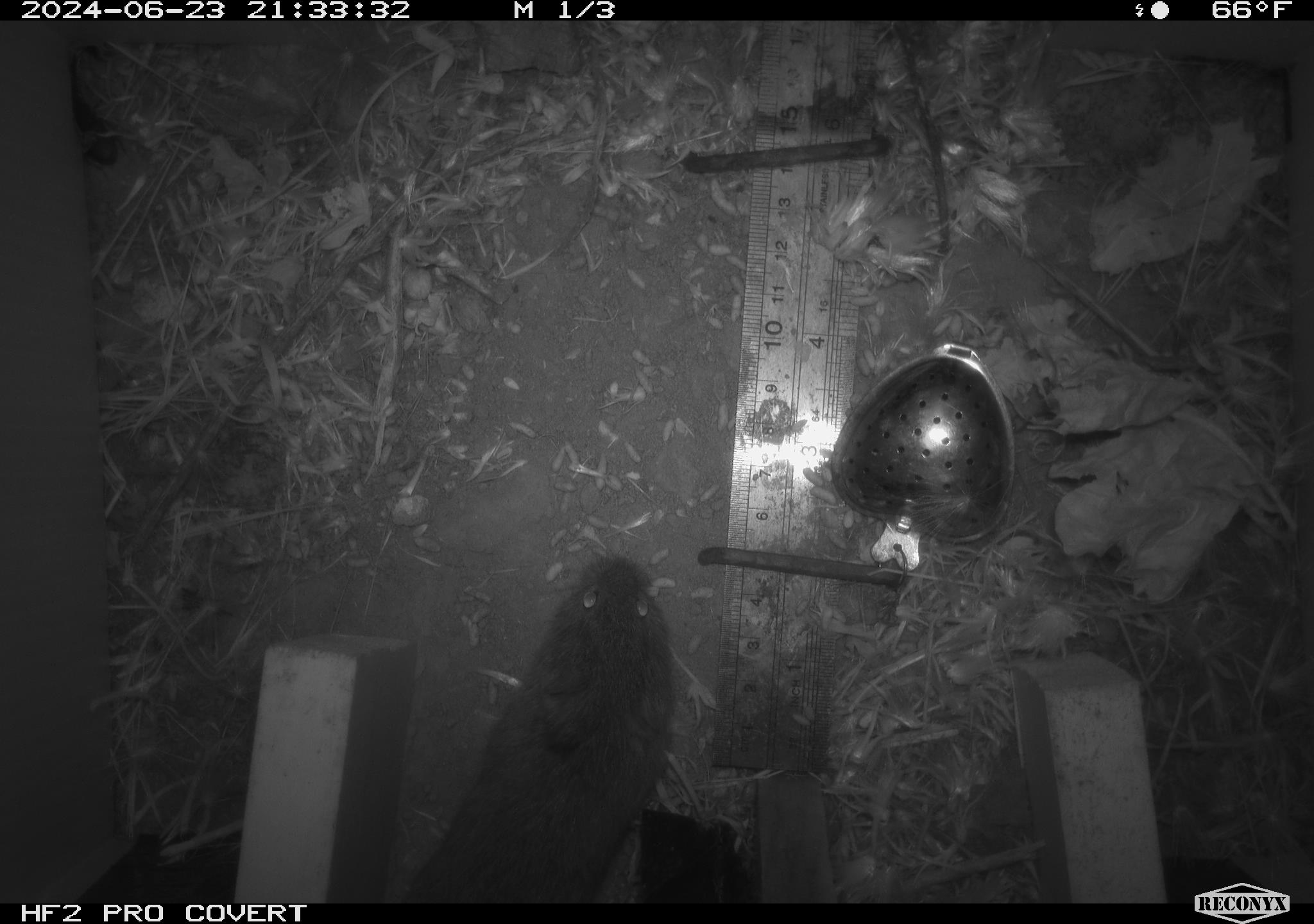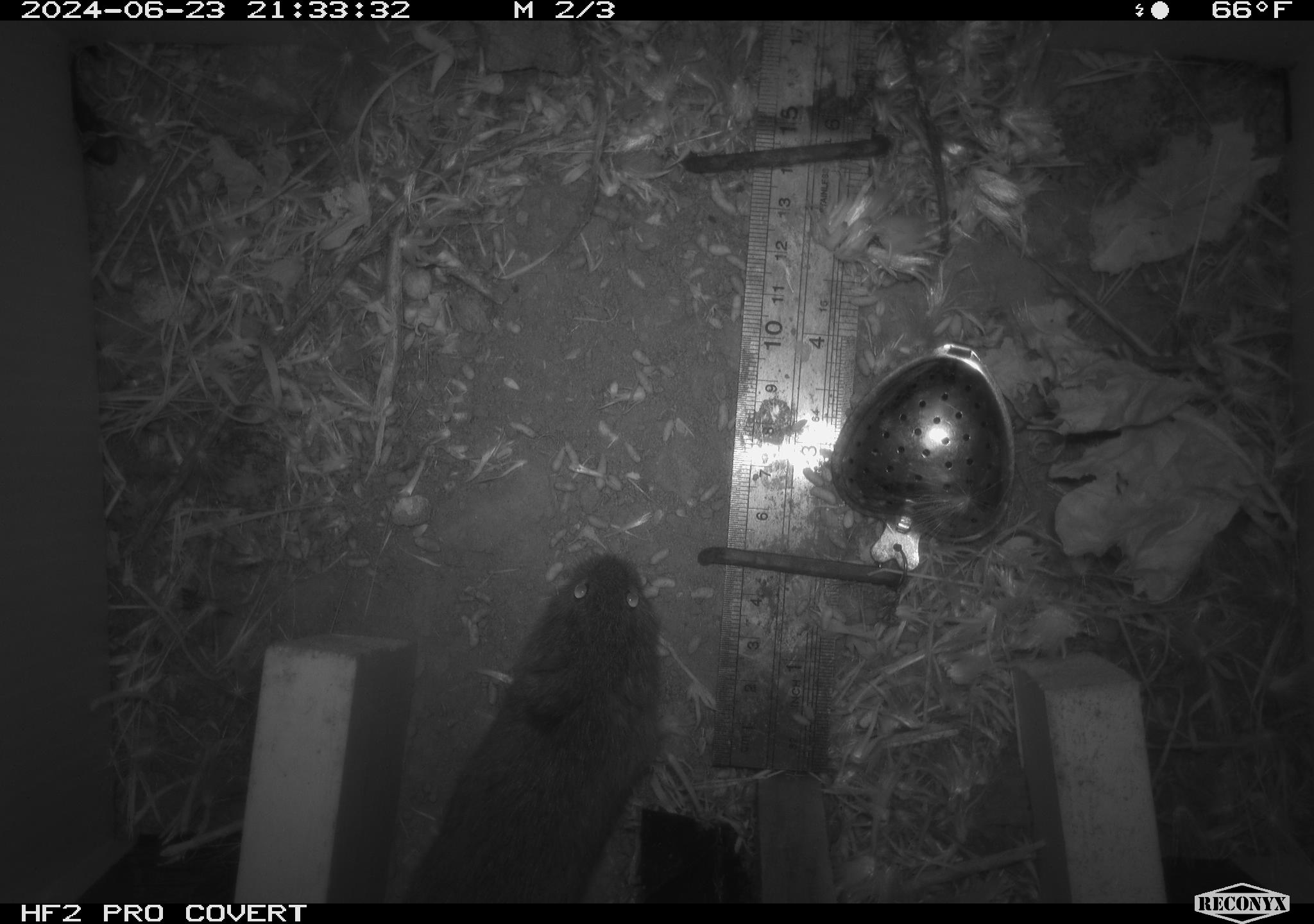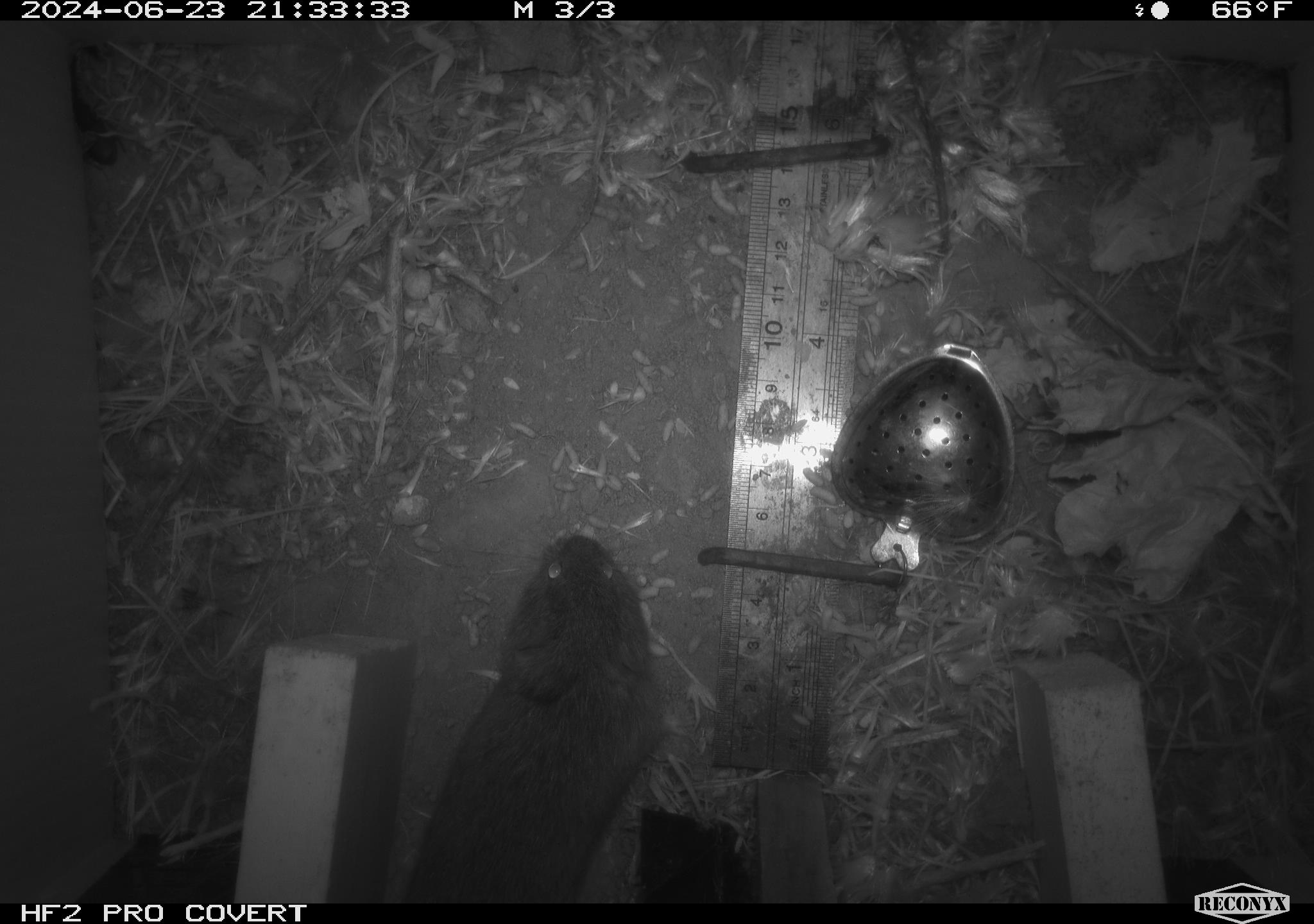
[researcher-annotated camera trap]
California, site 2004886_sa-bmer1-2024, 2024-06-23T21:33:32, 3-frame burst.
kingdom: Animalia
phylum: Chordata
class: Mammalia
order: Rodentia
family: Cricetidae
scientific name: Cricetidae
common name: hamsters, voles, lemmings, and allies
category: cricetidae family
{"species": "cricetidae family (hamsters, voles, lemmings, and allies) (Cricetidae)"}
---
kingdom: Animalia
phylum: Arthropoda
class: Insecta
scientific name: Insecta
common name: insect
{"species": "insect (Insecta)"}